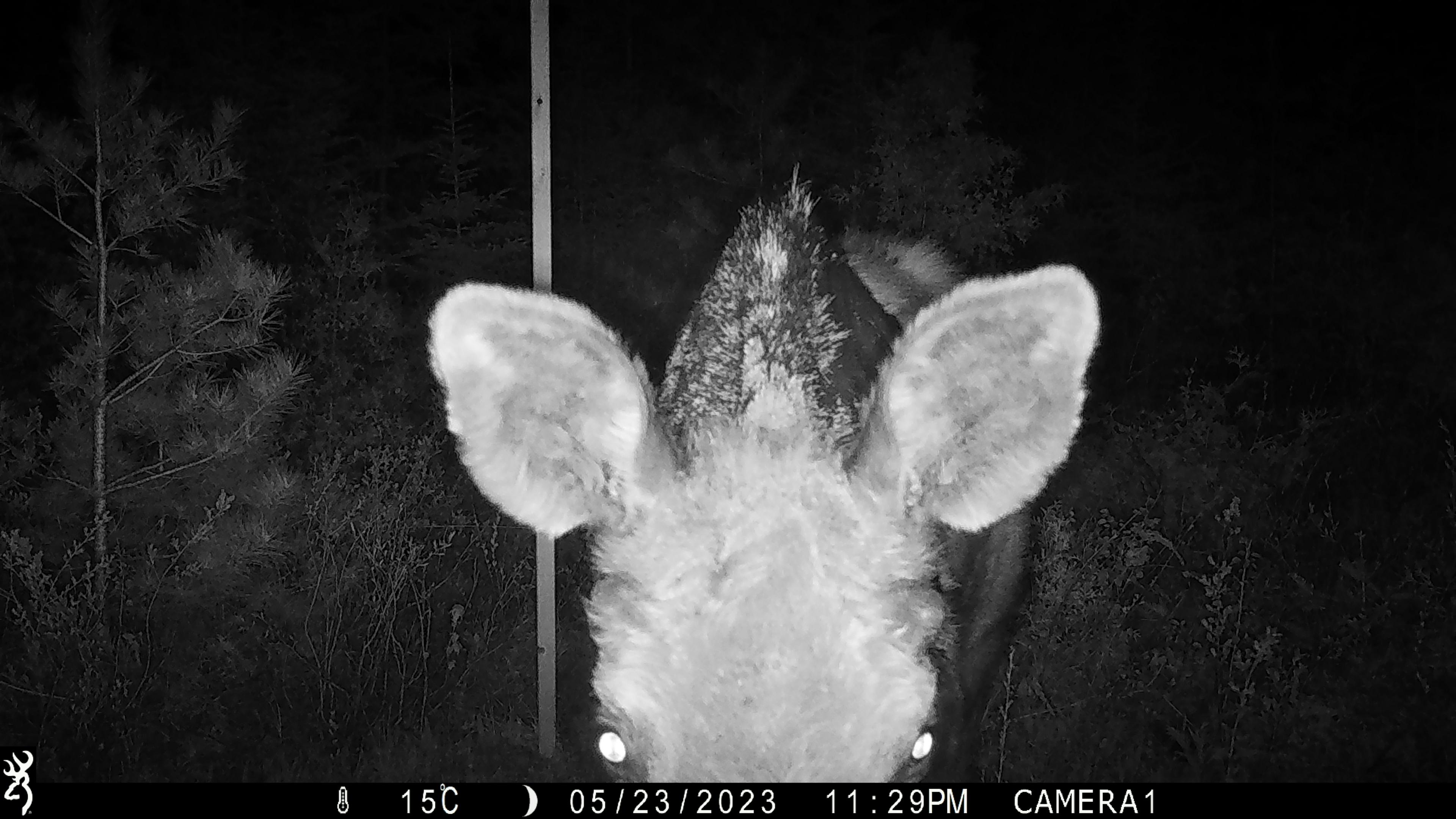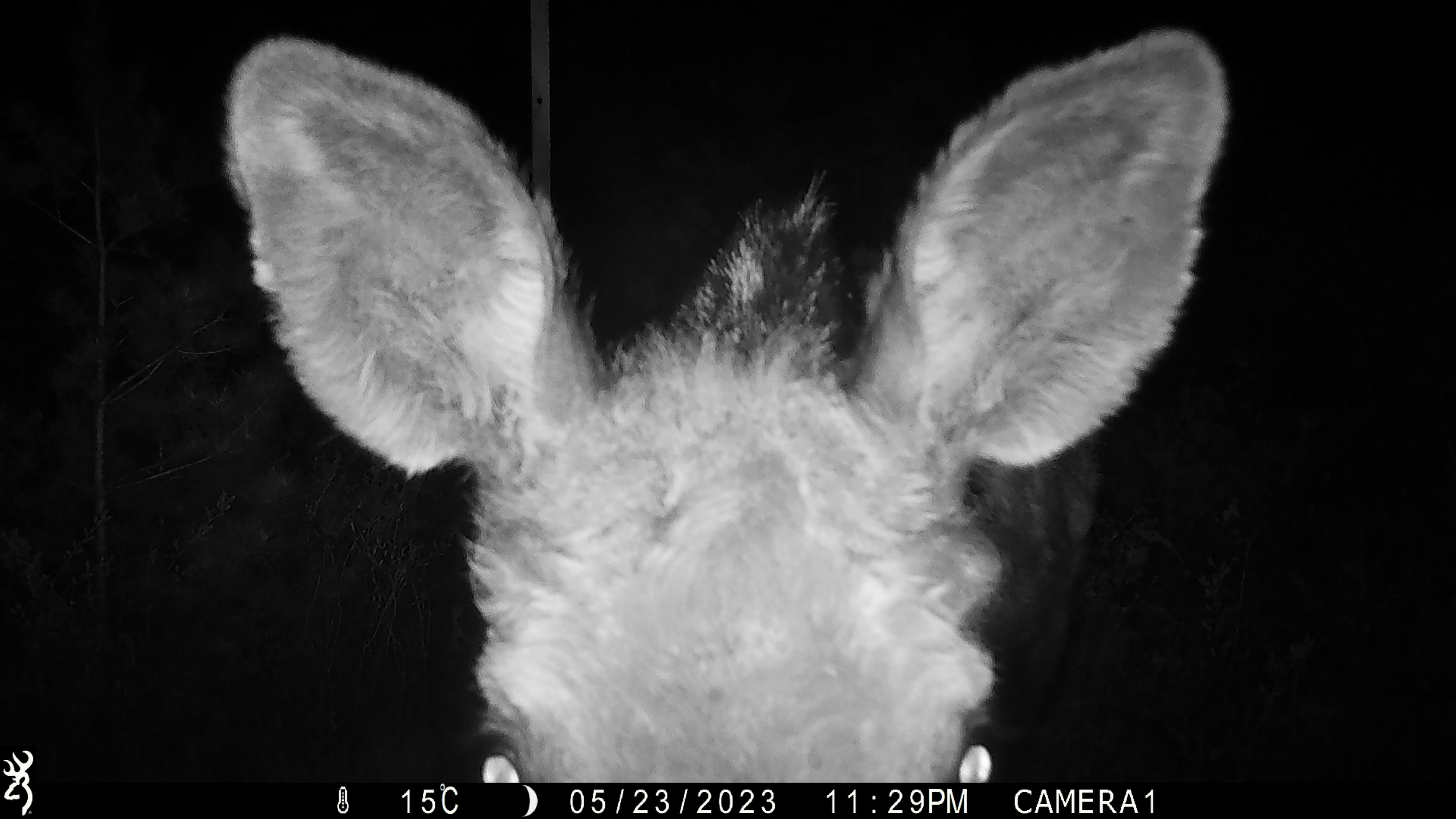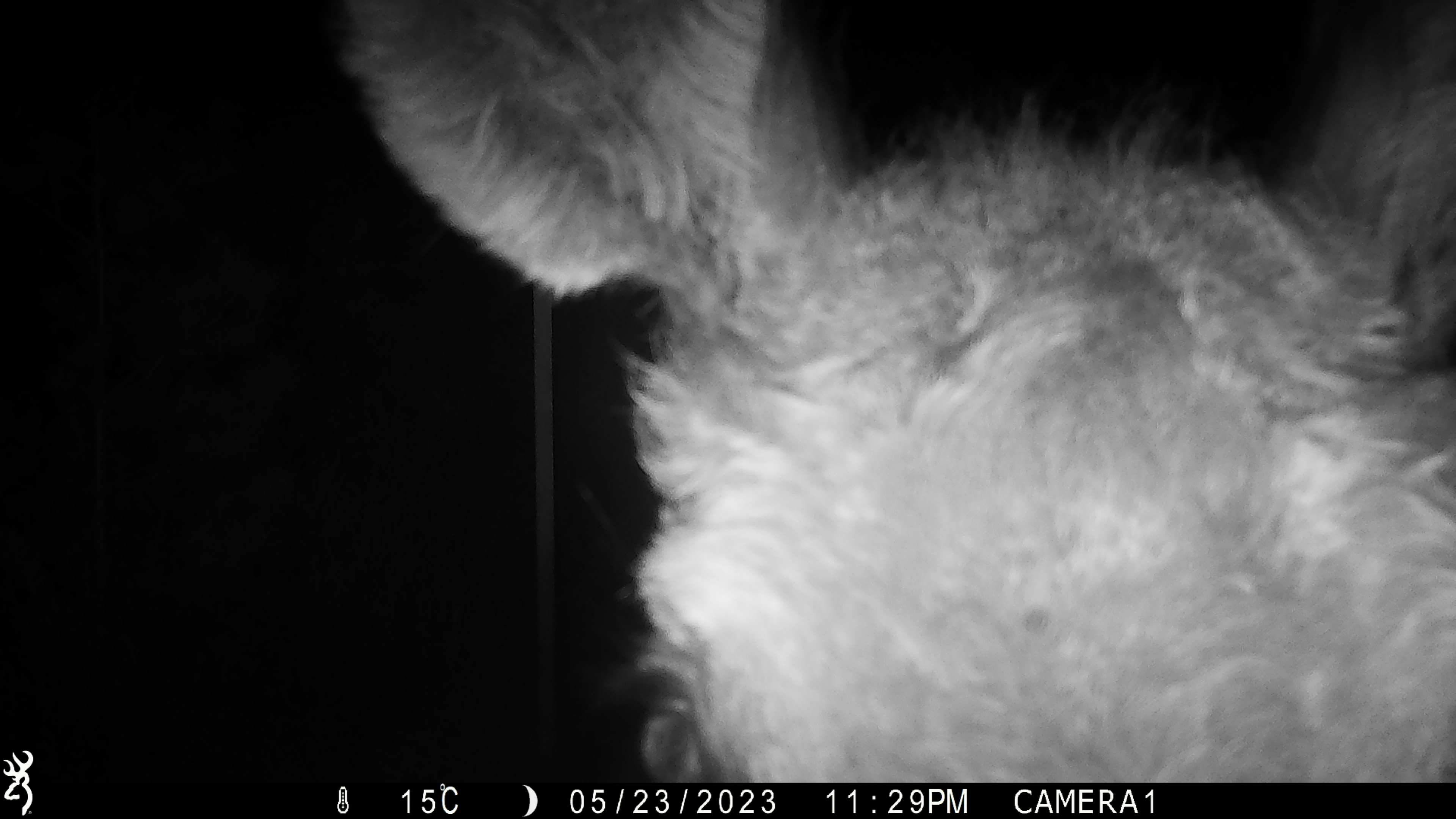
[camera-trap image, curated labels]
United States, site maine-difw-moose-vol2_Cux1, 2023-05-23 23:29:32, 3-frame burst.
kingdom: Animalia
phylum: Chordata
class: Mammalia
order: Artiodactyla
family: Cervidae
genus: Alces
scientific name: Alces alces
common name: moose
Moose (Alces alces).